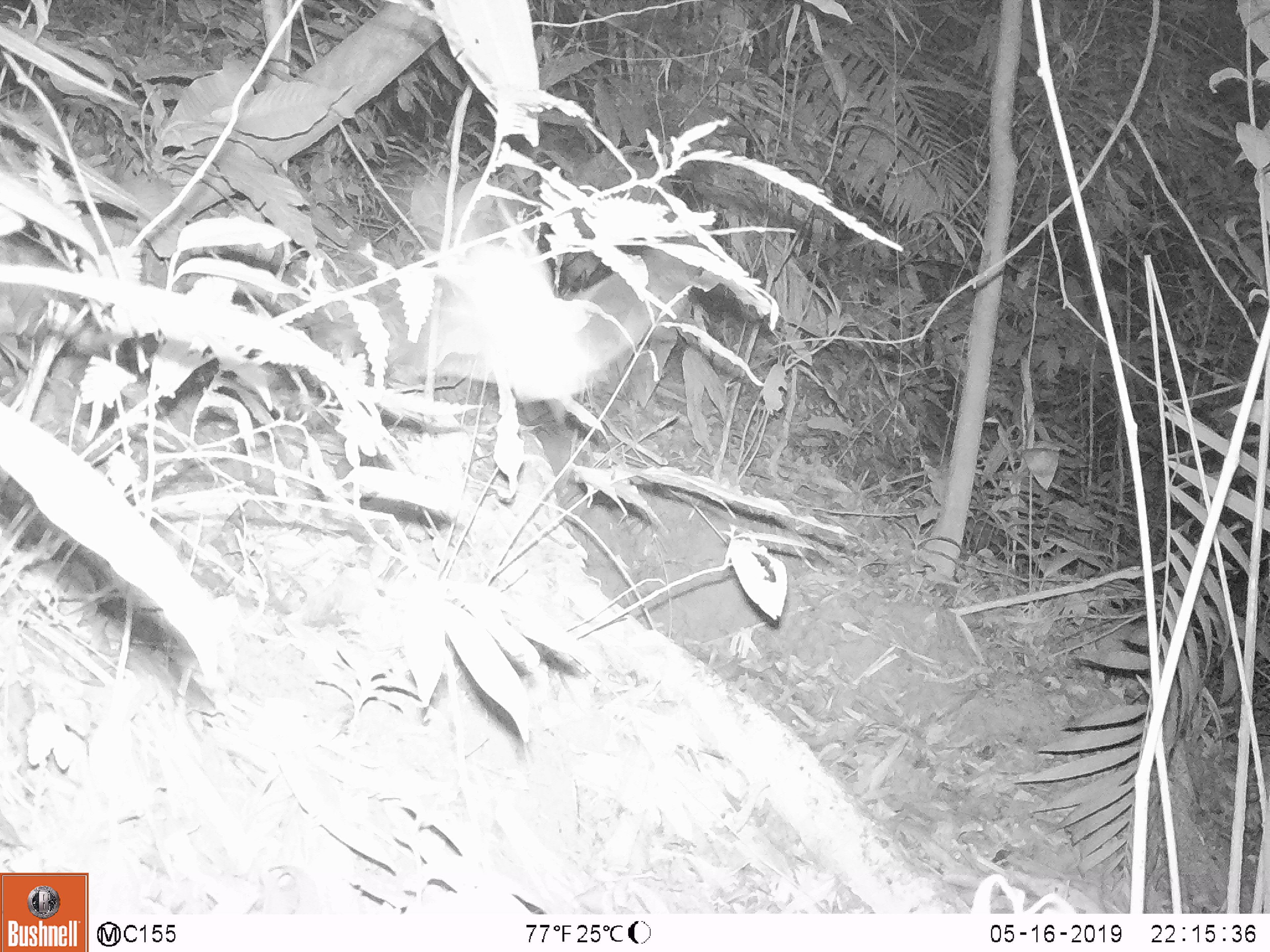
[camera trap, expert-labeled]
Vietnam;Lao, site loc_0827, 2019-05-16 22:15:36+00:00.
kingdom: Animalia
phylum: Chordata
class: Mammalia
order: Chiroptera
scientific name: Chiroptera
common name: bat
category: unidentified bat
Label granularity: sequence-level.